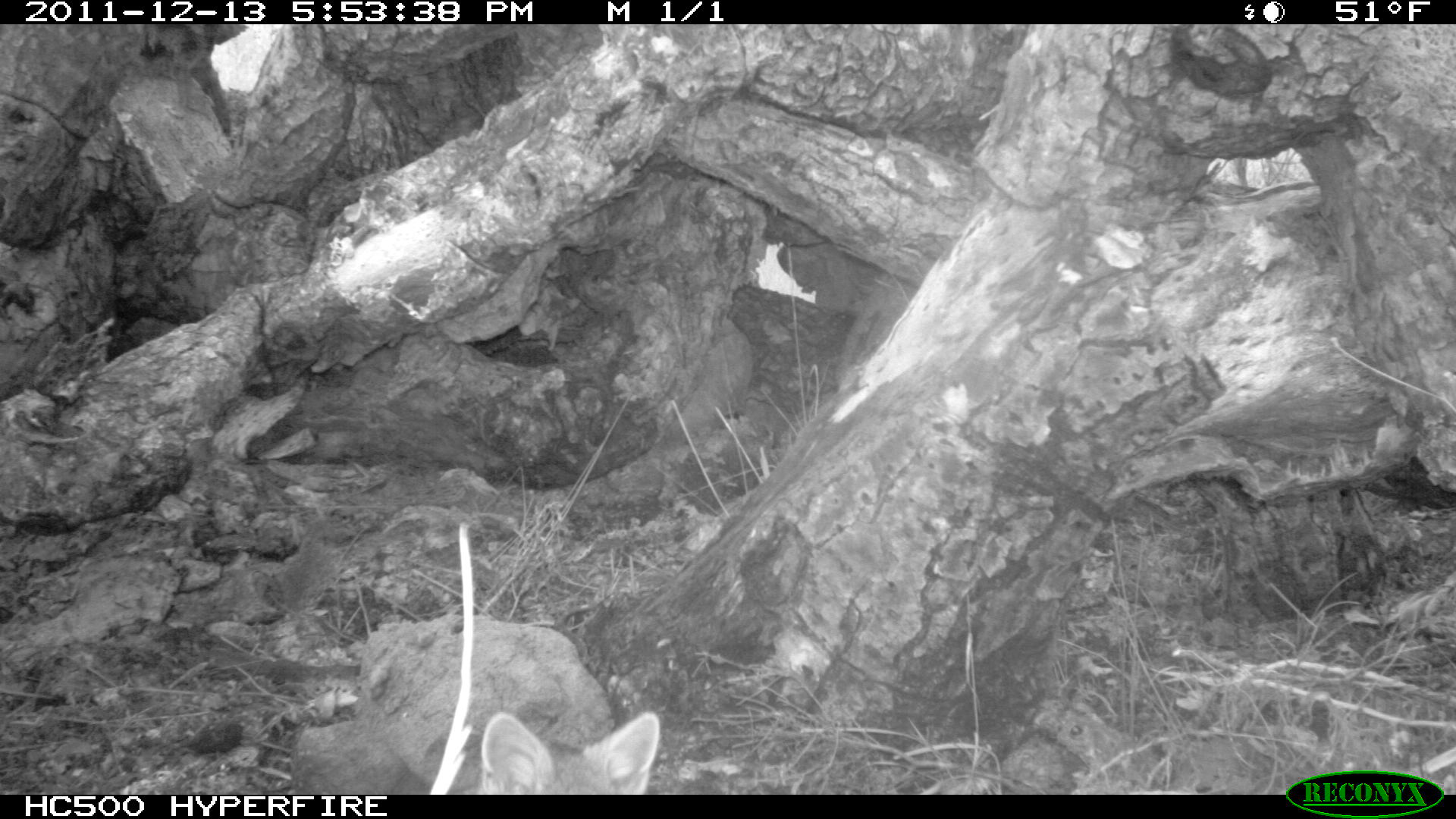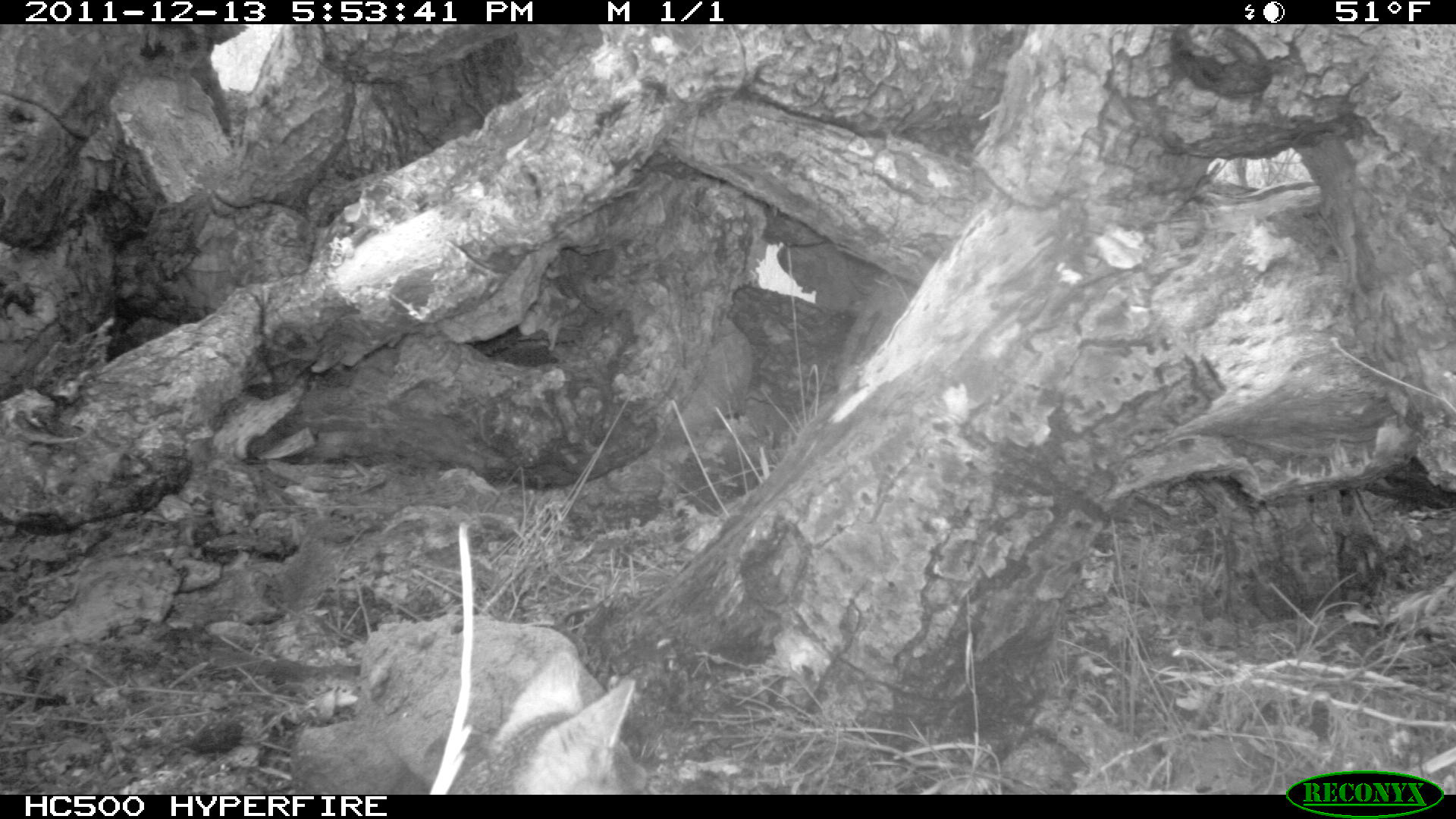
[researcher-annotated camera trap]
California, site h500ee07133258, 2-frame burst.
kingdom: Animalia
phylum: Chordata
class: Mammalia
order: Carnivora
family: Canidae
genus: Urocyon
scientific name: Urocyon littoralis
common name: island fox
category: fox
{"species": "fox (island fox) (Urocyon littoralis)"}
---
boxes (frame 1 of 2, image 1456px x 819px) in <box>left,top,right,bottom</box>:
fox: <box>469,711,661,793</box>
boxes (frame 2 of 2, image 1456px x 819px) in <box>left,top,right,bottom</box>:
fox: <box>444,648,648,794</box>